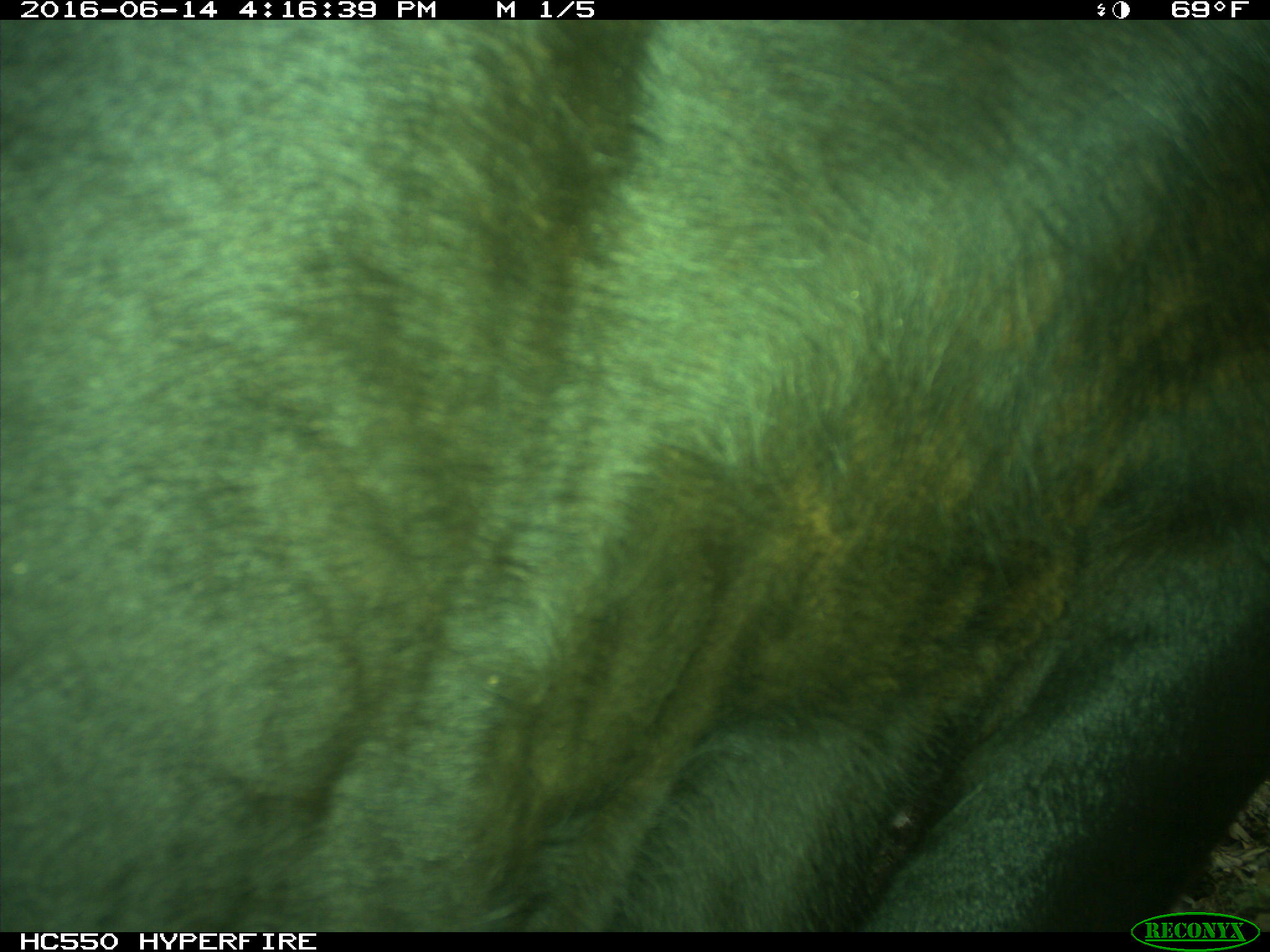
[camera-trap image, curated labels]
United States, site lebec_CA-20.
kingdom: Animalia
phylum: Chordata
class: Mammalia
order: Artiodactyla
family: Bovidae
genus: Bos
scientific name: Bos taurus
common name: domestic cow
Bos taurus (domestic cow).